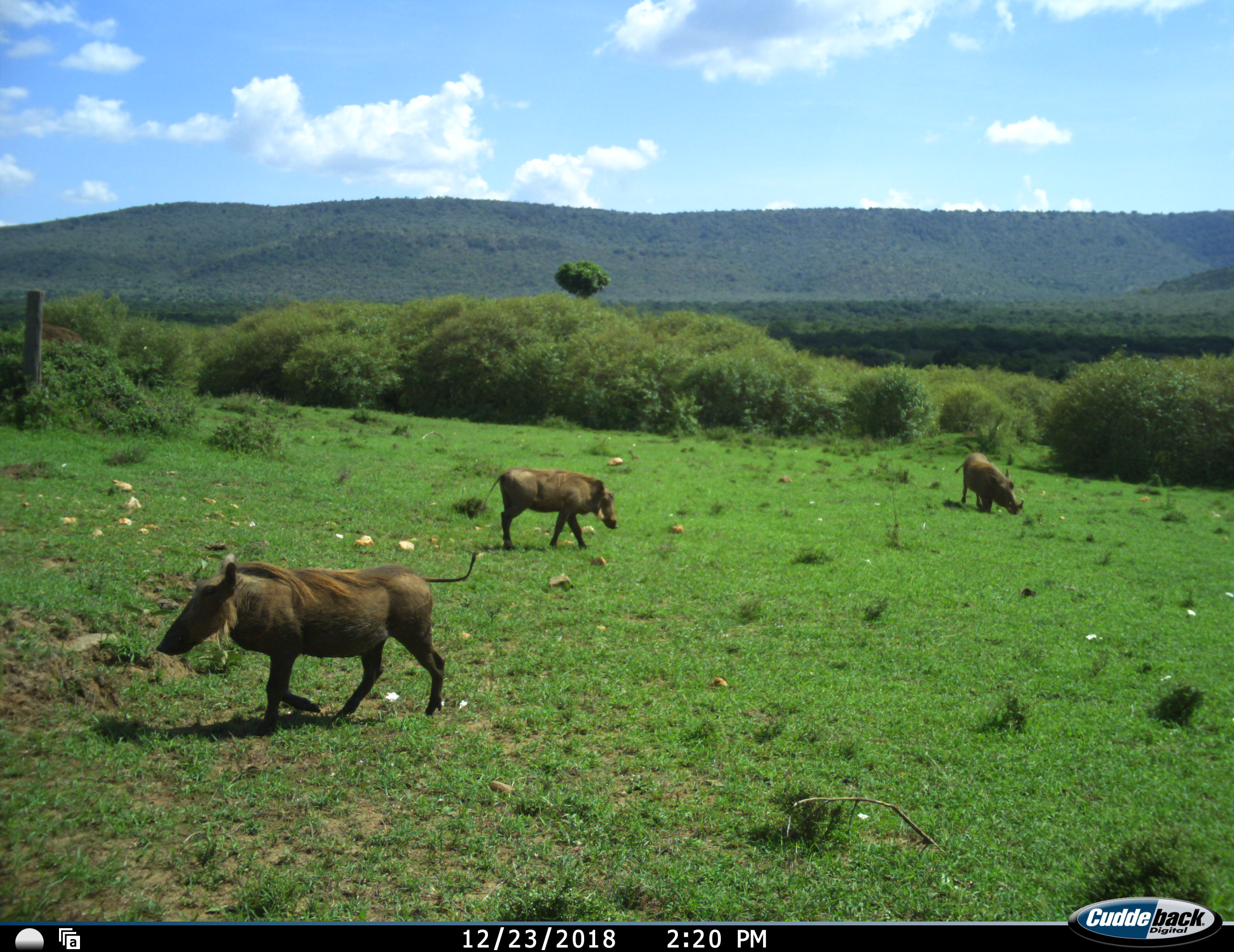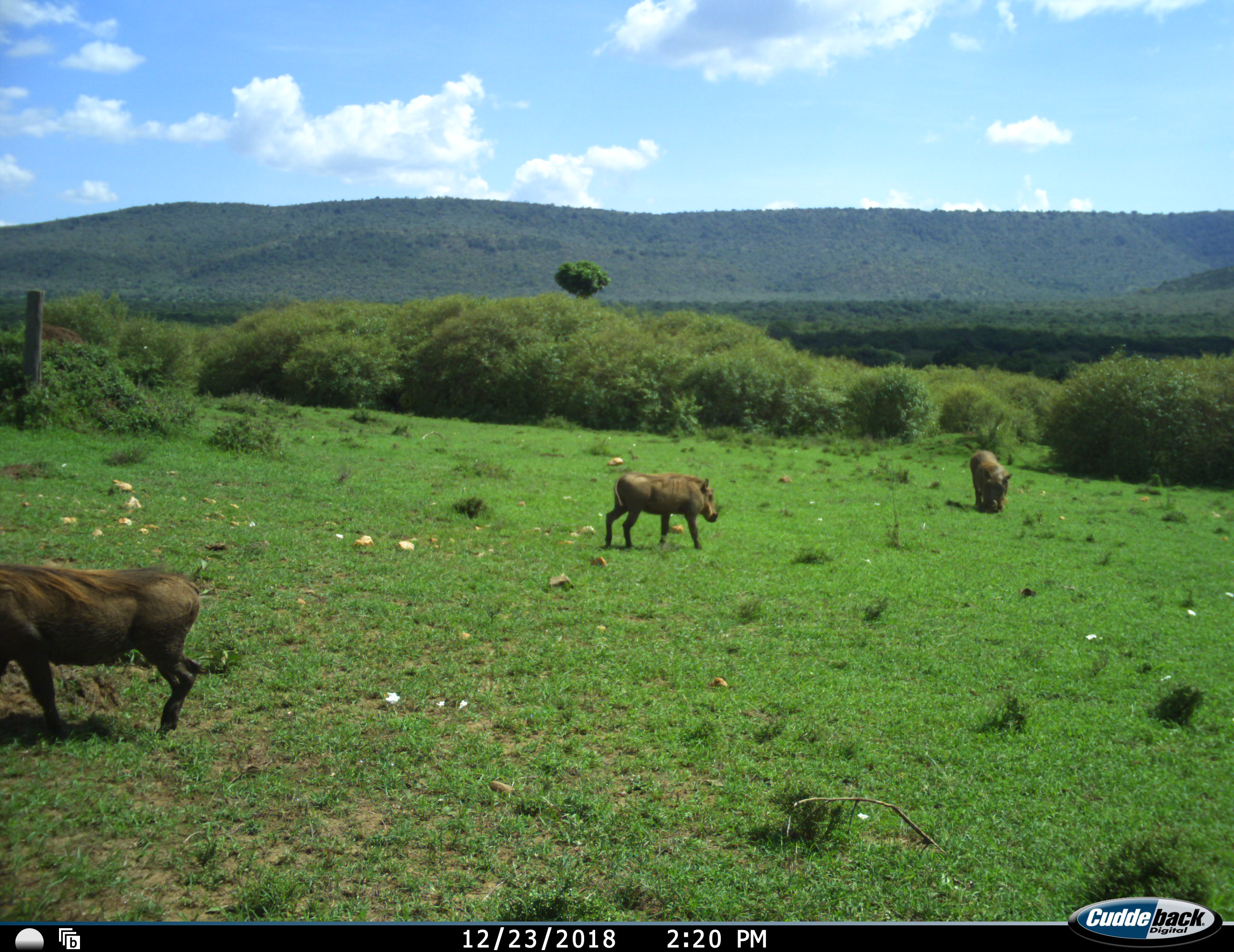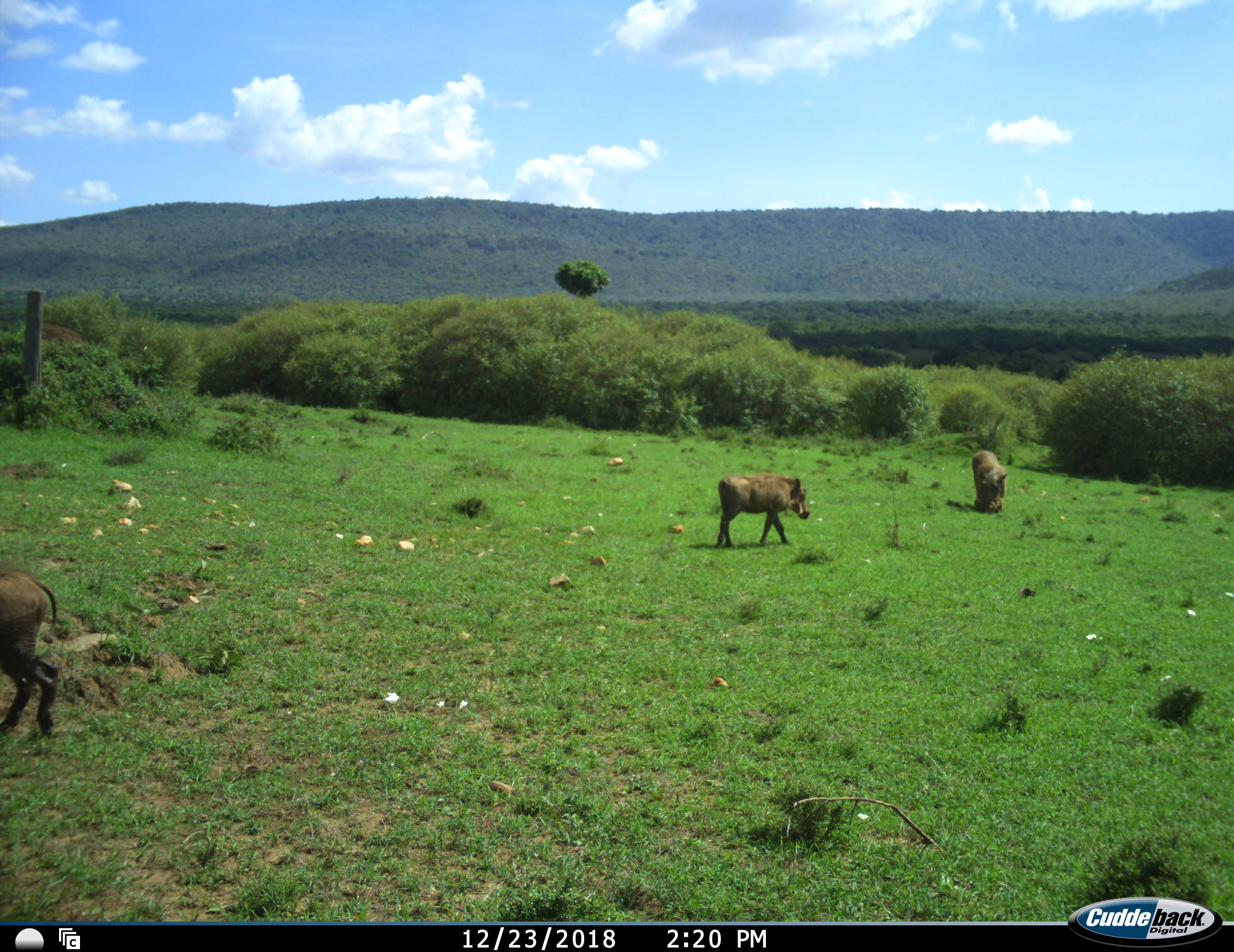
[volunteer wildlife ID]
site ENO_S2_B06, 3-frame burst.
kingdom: Animalia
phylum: Chordata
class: Mammalia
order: Artiodactyla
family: Suidae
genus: Phacochoerus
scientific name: Phacochoerus africanus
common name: warthog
Warthog (Phacochoerus africanus), count 3. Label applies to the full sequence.